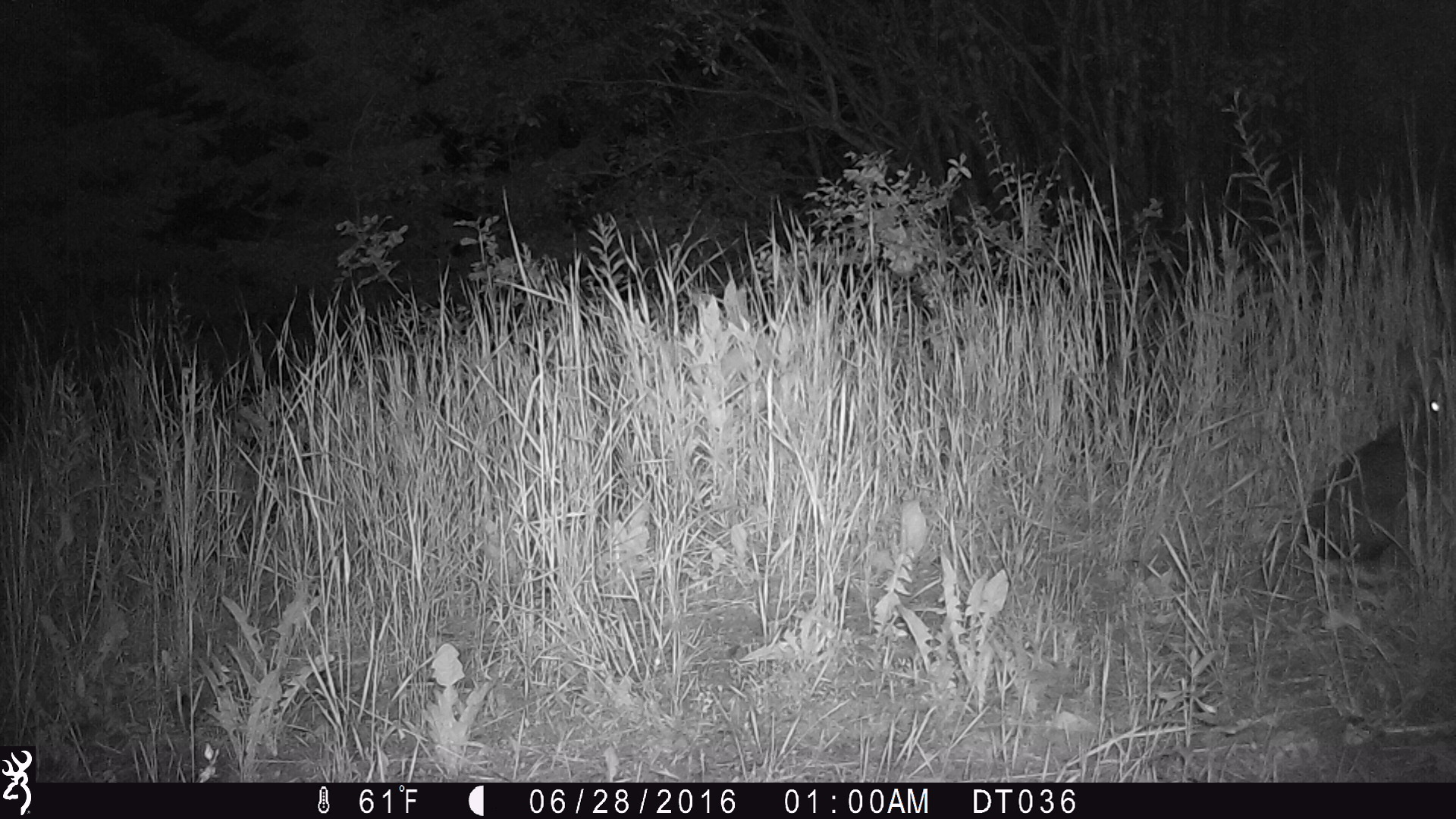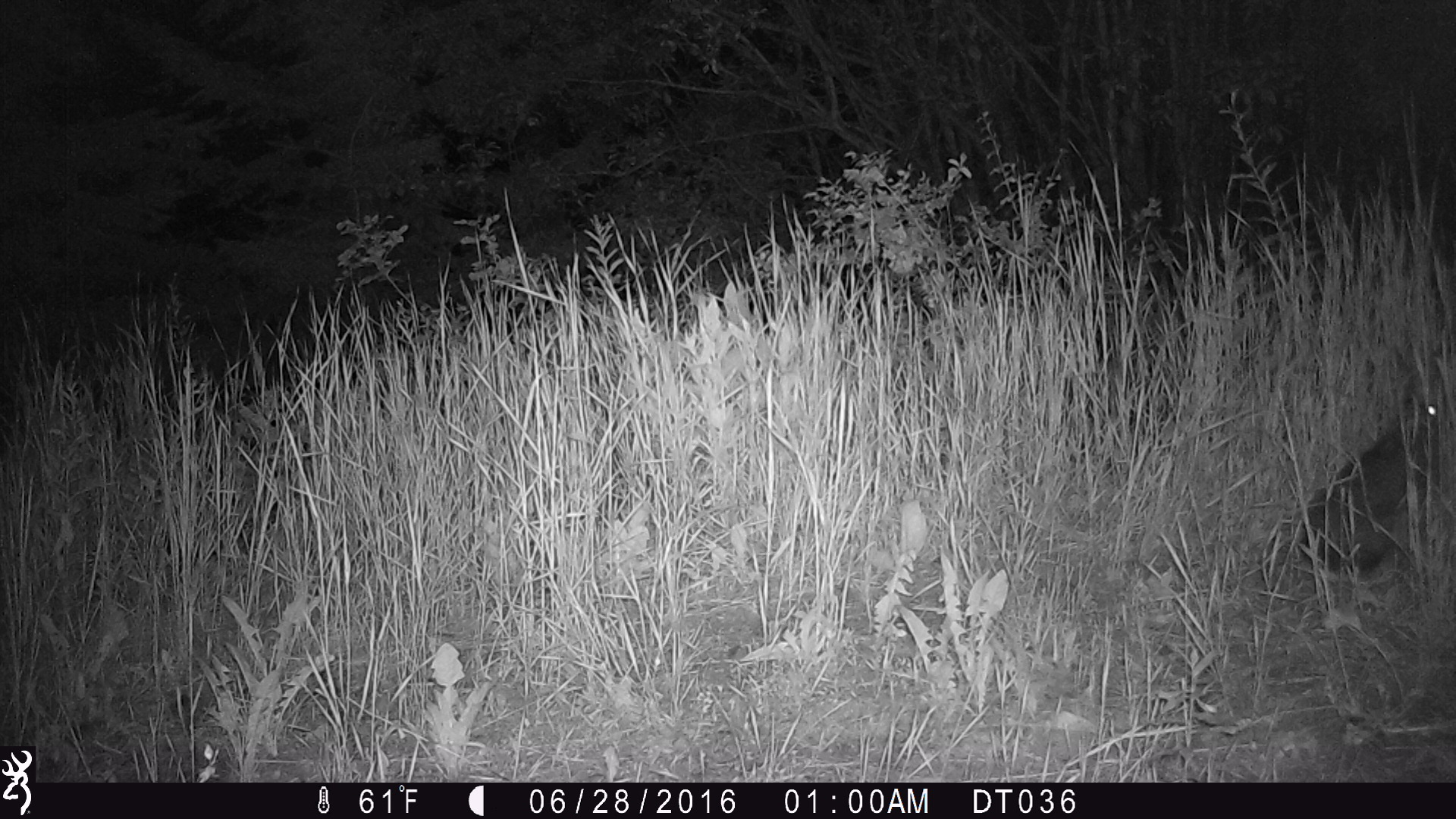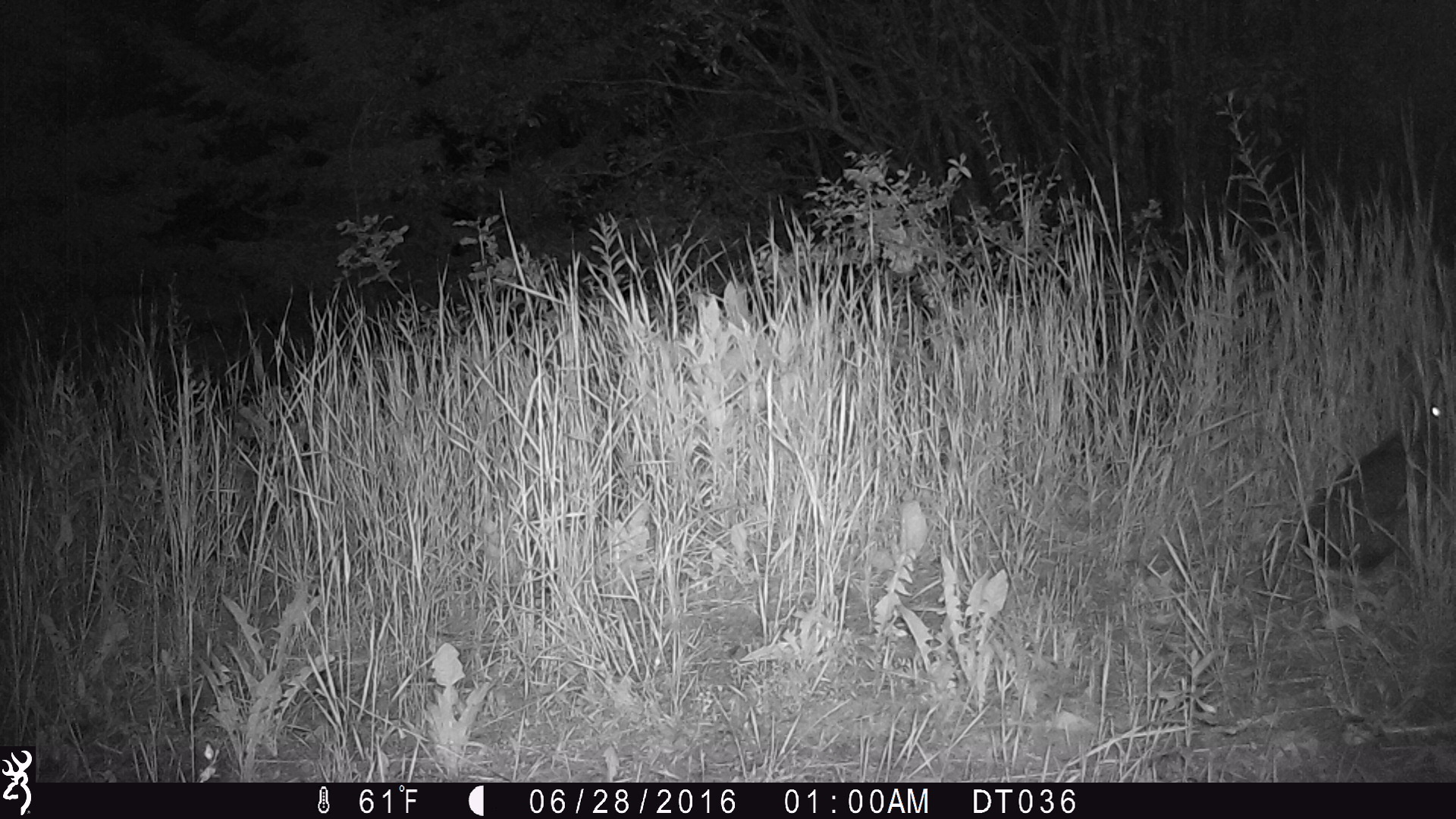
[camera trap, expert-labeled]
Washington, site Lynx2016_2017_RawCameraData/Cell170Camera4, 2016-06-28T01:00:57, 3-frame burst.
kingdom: Animalia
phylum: Chordata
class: Mammalia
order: Lagomorpha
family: Leporidae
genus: Lepus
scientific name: Lepus americanus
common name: snowshoe hare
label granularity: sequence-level